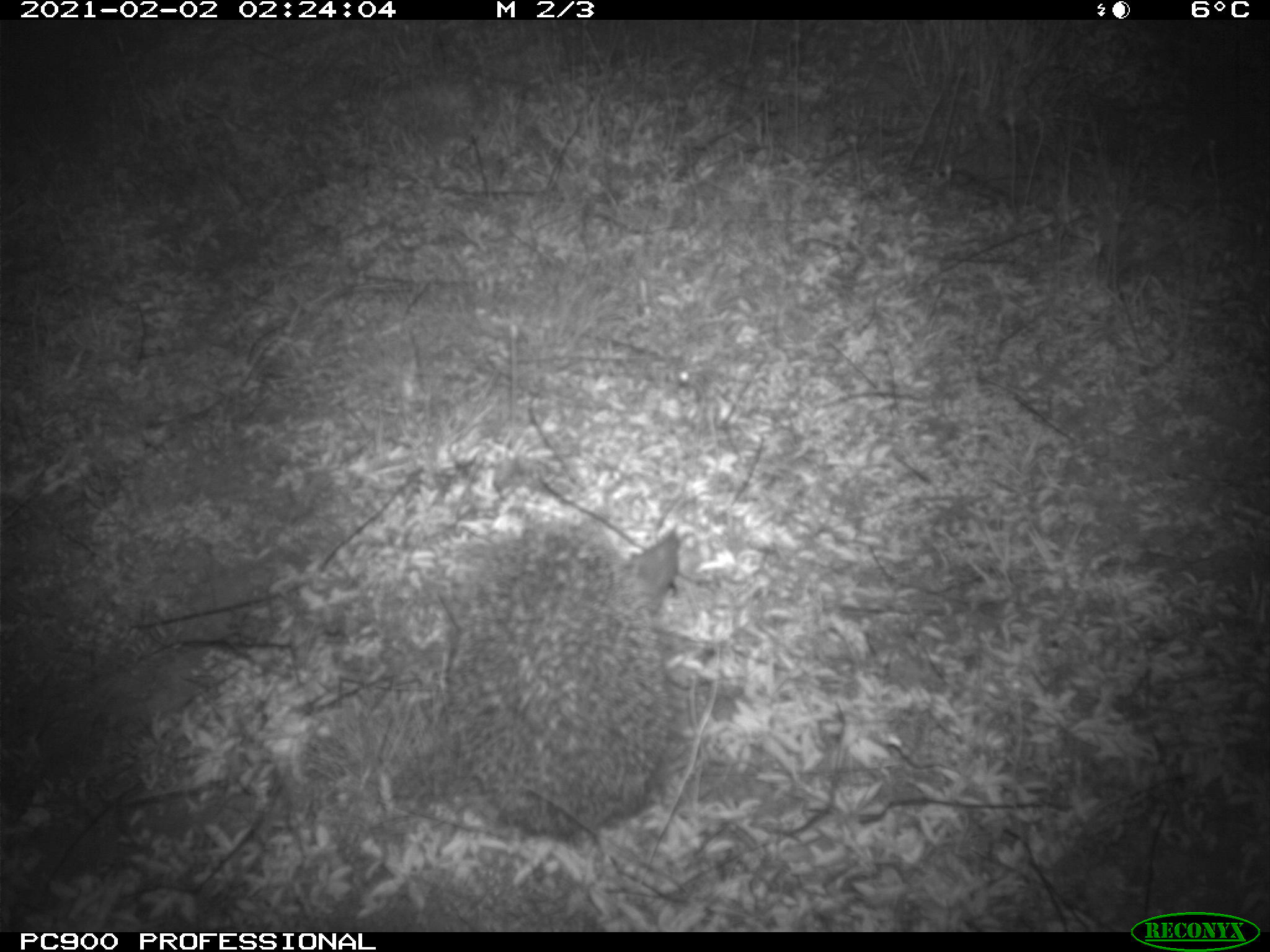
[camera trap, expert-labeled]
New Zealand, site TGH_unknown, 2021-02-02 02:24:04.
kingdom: Animalia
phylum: Chordata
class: Mammalia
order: Eulipotyphla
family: Erinaceidae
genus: Erinaceus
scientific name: Erinaceus europaeus europaeus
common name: european hedgehog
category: hedgehog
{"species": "hedgehog (european hedgehog) (Erinaceus europaeus europaeus)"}